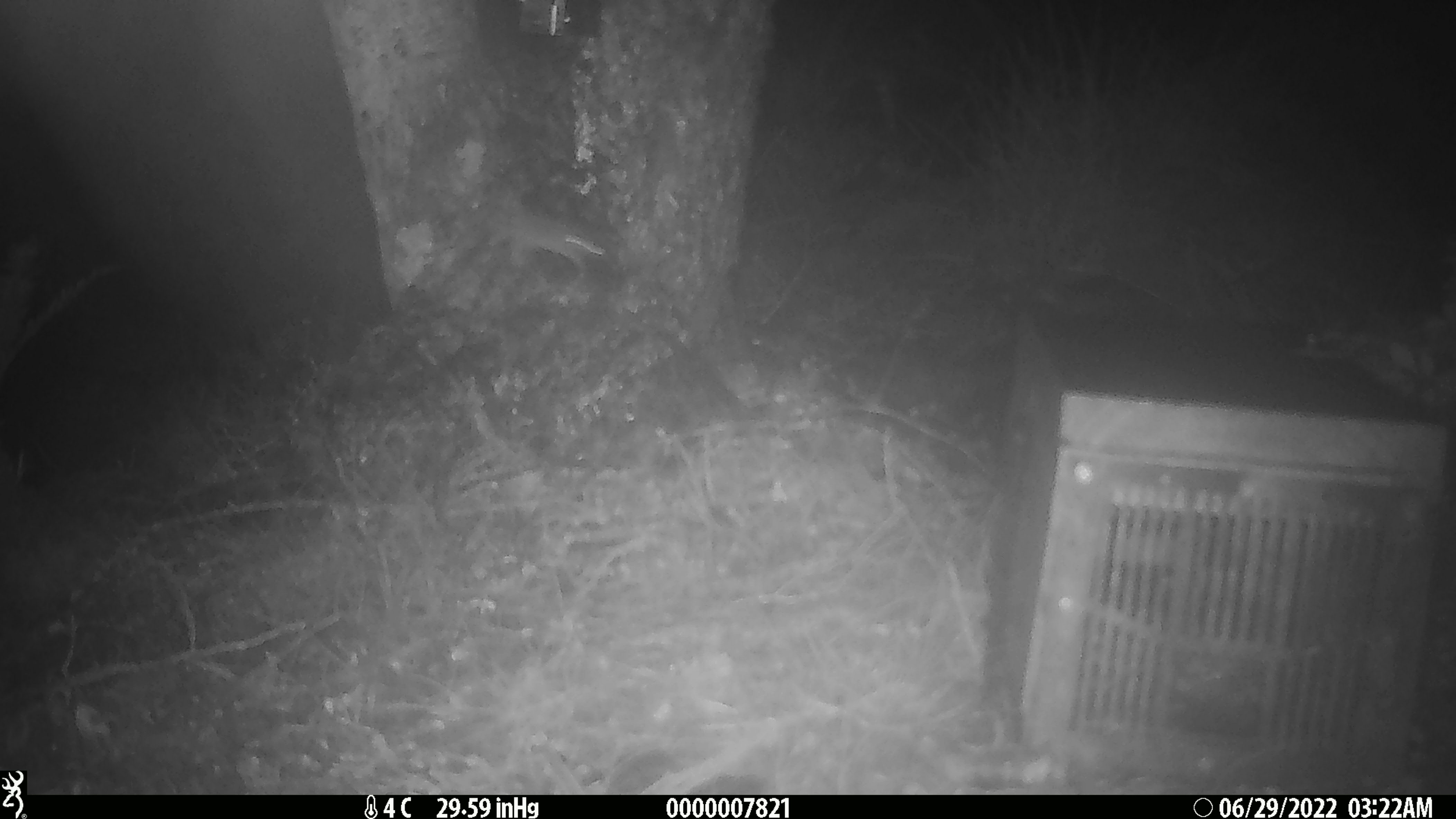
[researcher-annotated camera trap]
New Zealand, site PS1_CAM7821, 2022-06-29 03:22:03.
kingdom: Animalia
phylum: Chordata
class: Mammalia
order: Rodentia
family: Muridae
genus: Mus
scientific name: Mus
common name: mouse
Mouse (Mus).